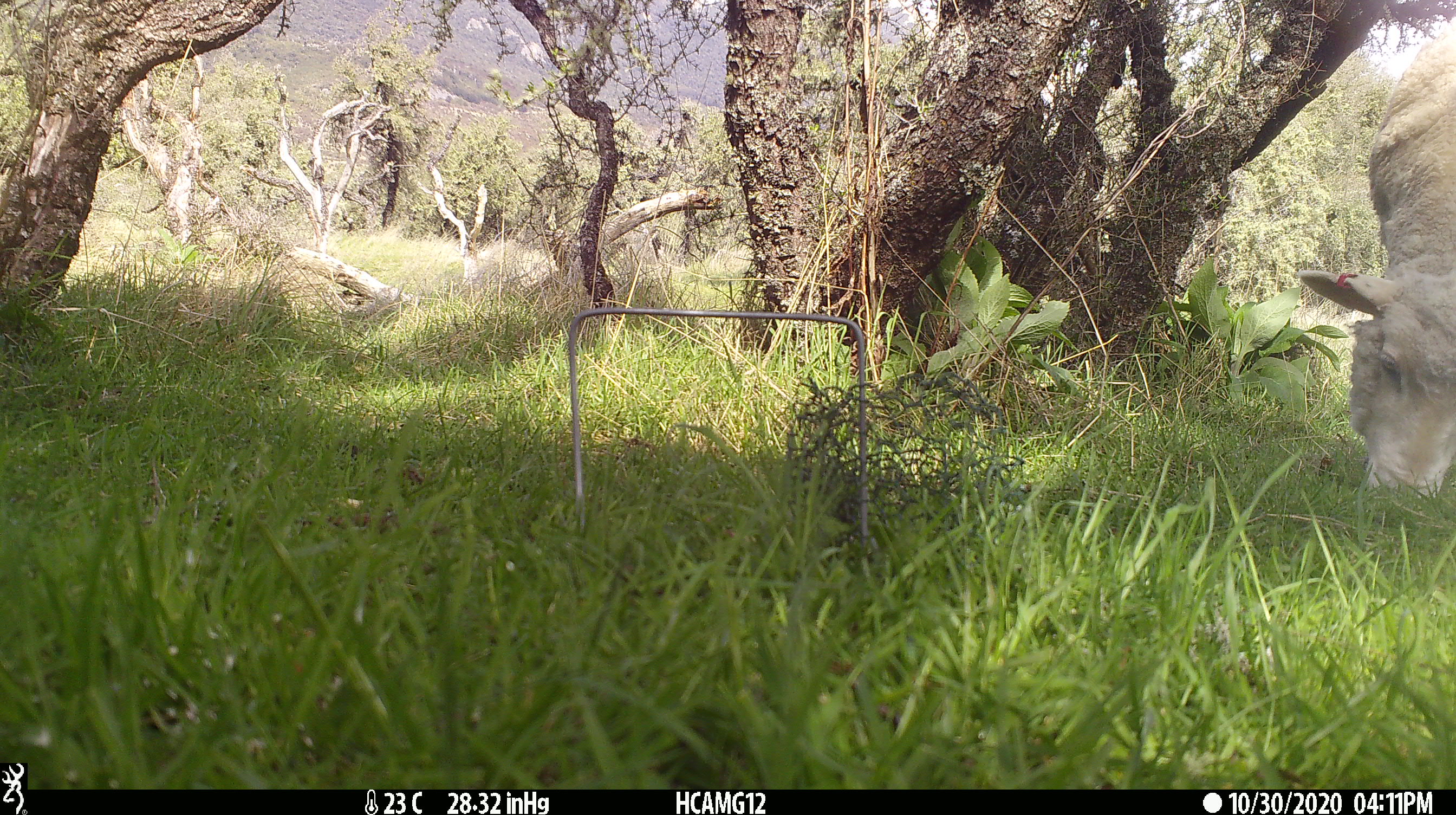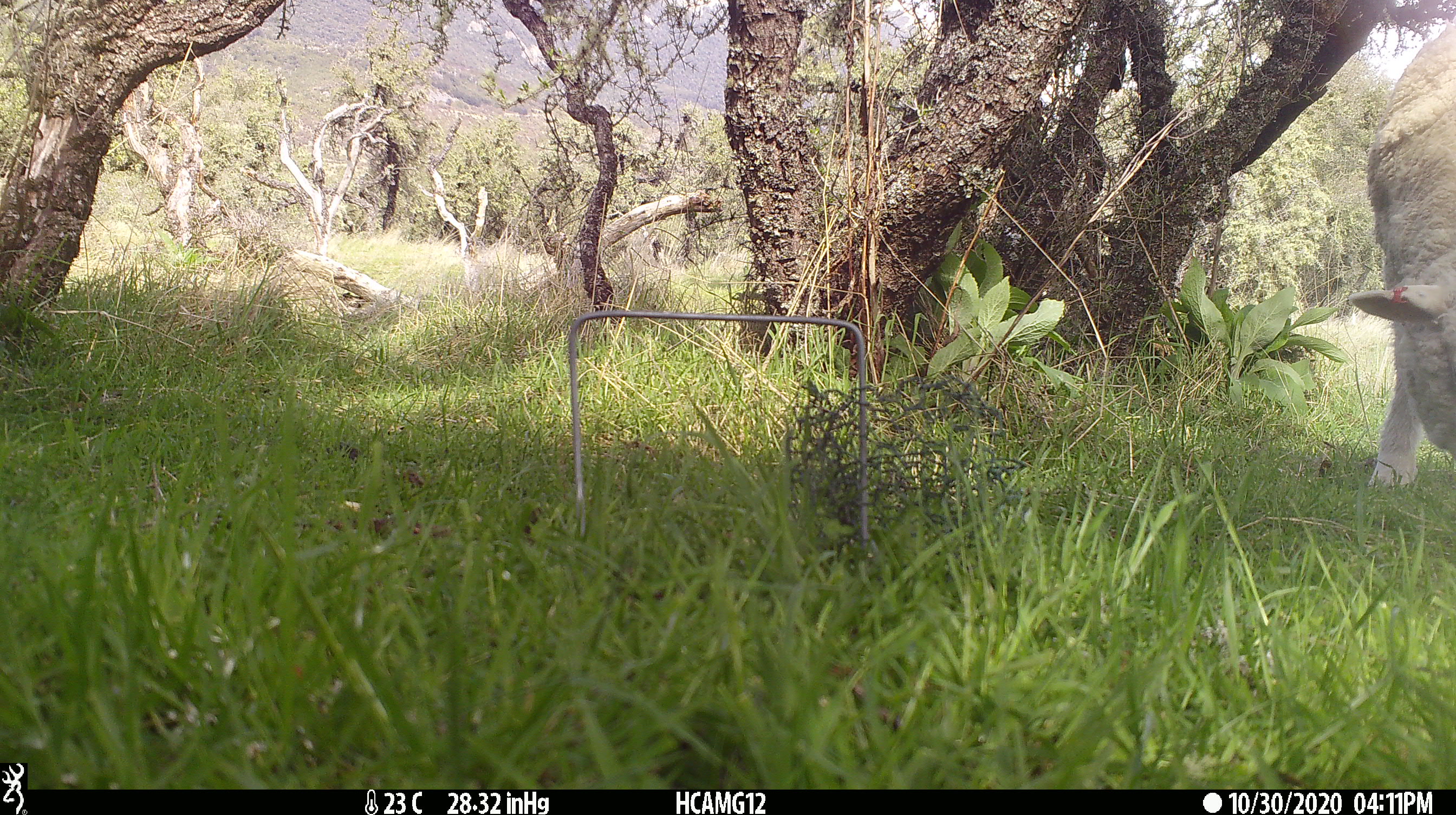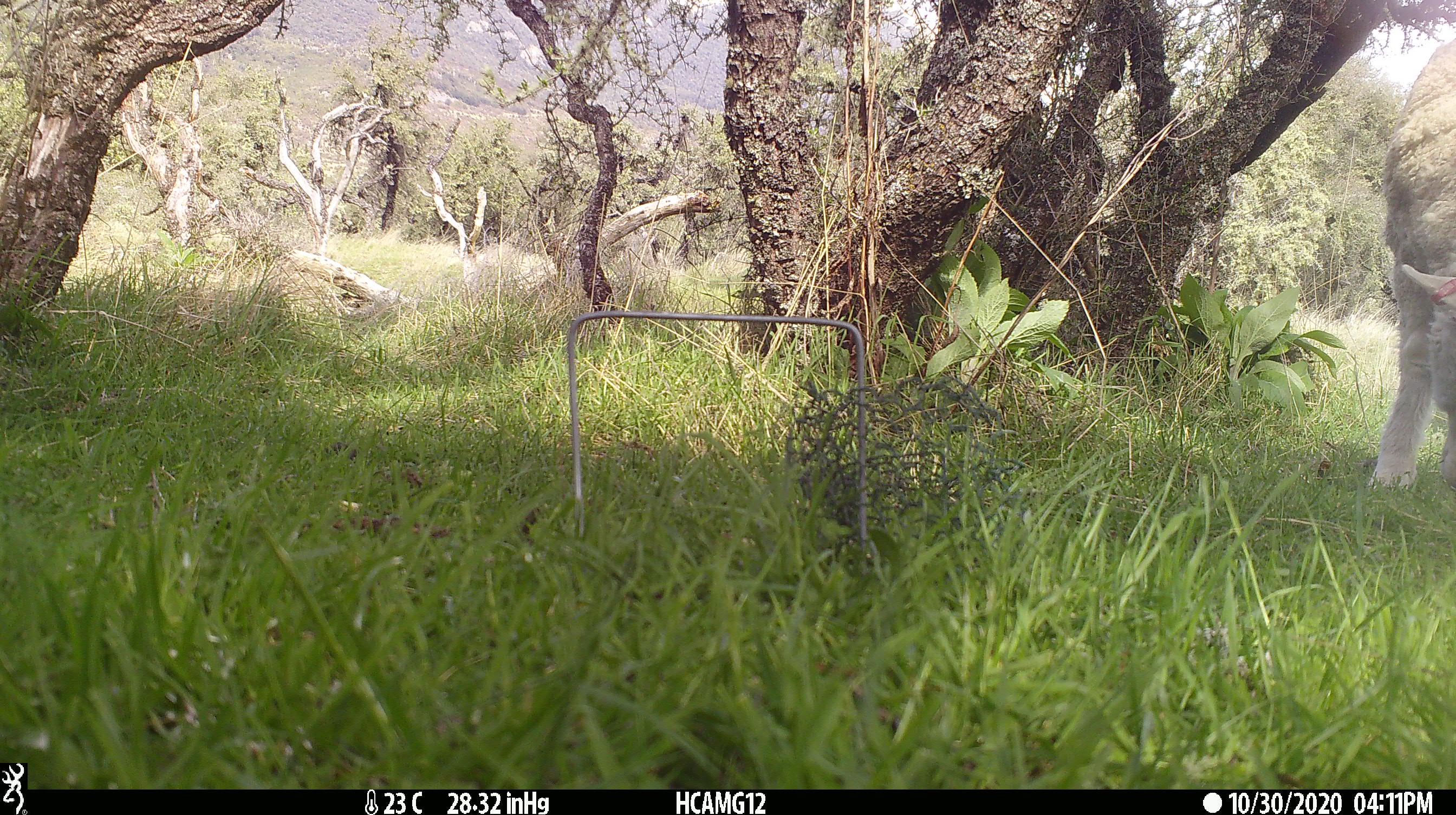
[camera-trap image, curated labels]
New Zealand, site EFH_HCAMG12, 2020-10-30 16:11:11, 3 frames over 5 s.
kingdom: Animalia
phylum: Chordata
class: Mammalia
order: Artiodactyla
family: Bovidae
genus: Ovis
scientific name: Ovis aries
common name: domestic sheep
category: sheep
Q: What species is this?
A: Sheep (domestic sheep) (Ovis aries).